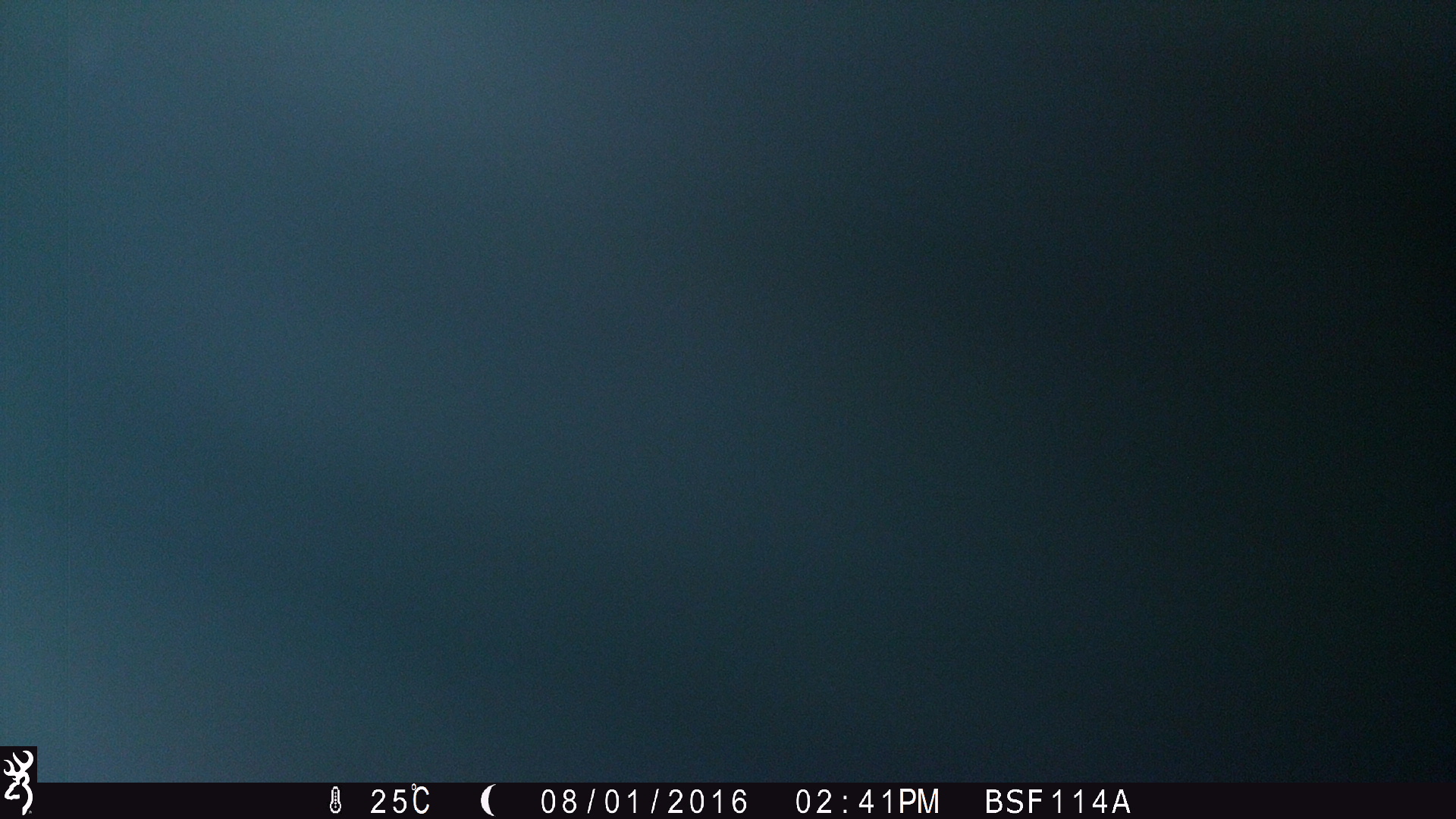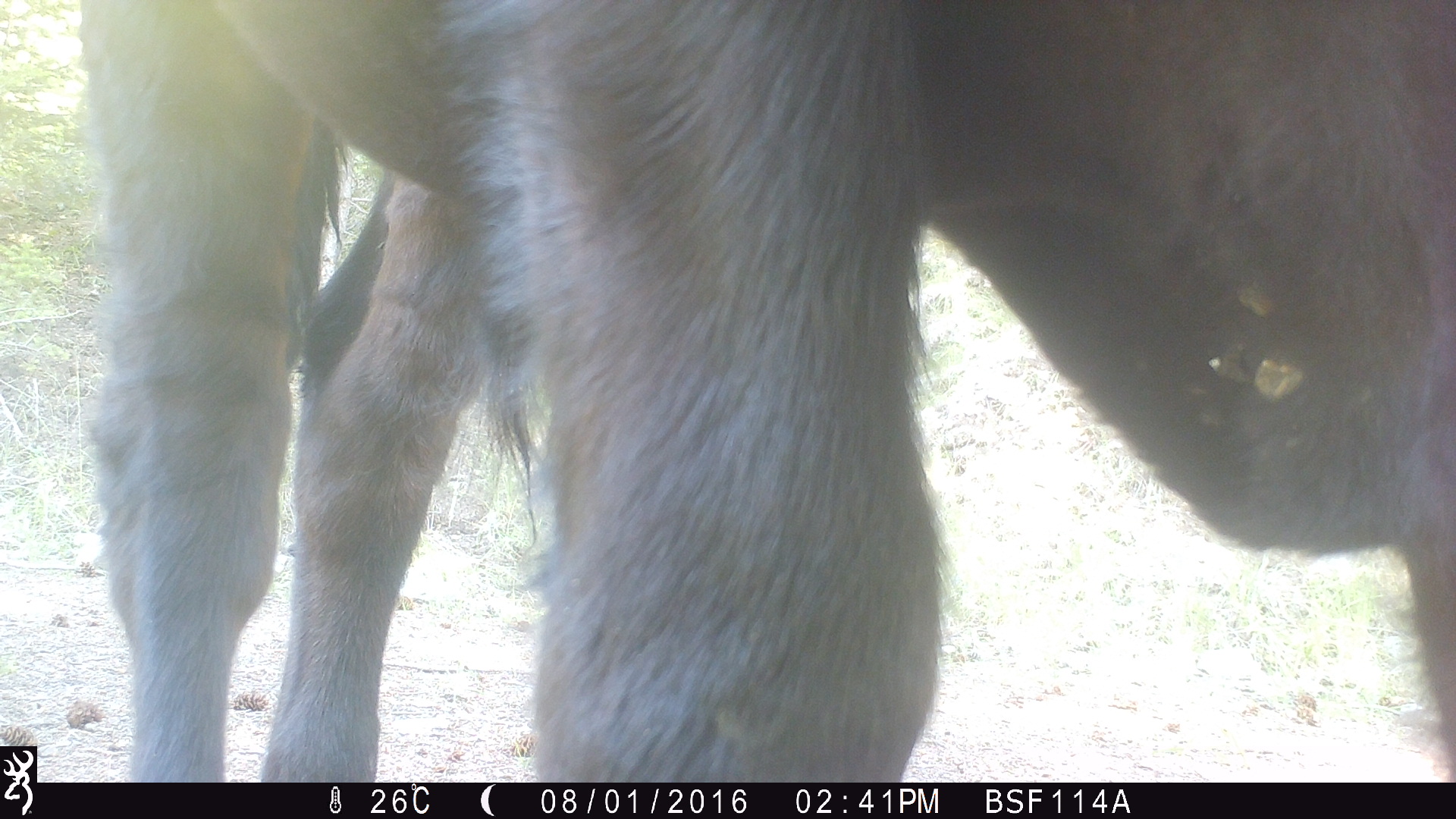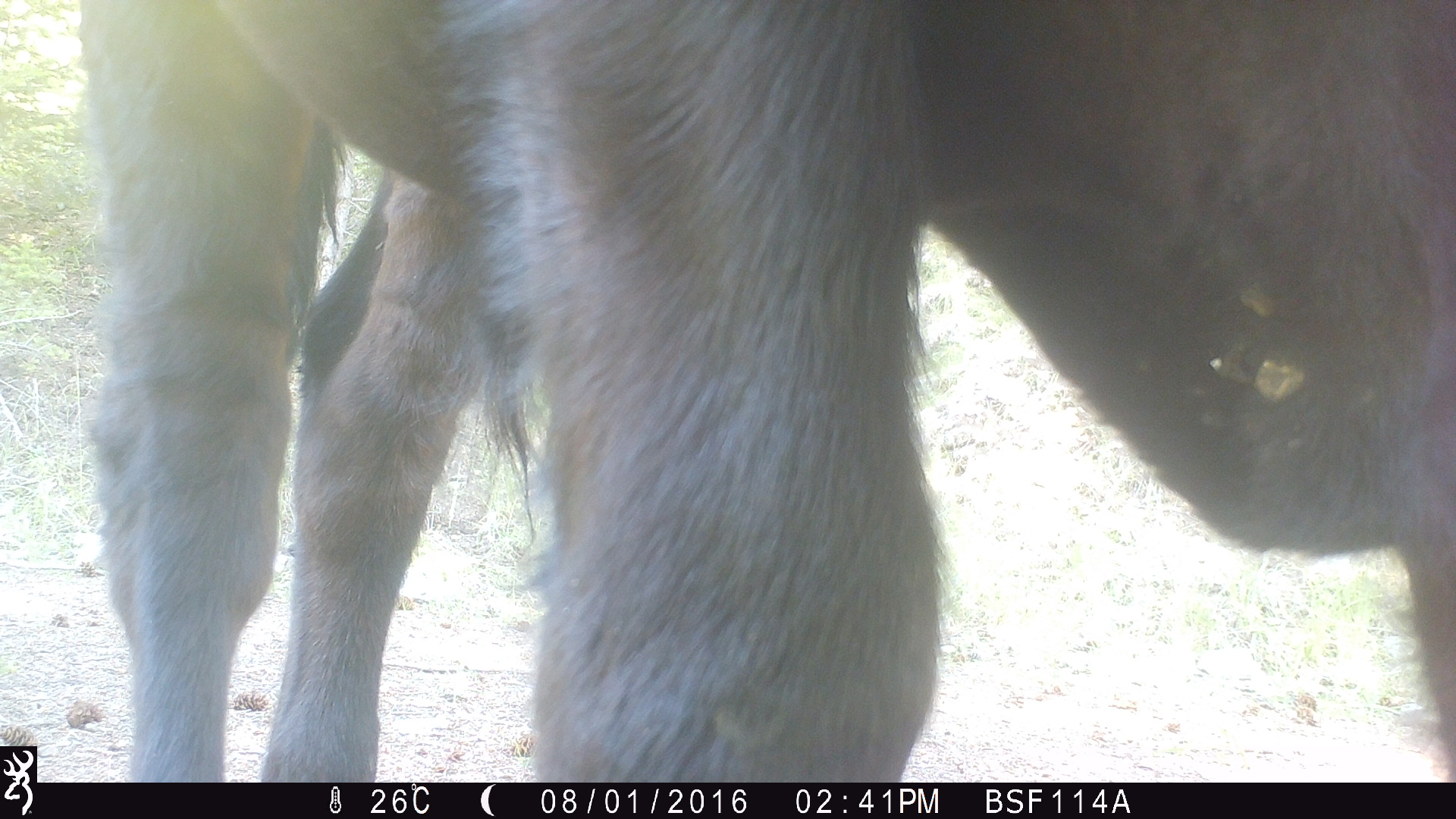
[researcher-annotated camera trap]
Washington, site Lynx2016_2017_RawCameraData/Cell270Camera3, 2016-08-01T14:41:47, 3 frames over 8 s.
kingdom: Animalia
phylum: Chordata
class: Mammalia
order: Artiodactyla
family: Bovidae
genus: Bos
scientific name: Bos taurus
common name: domestic cattle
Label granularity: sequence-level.